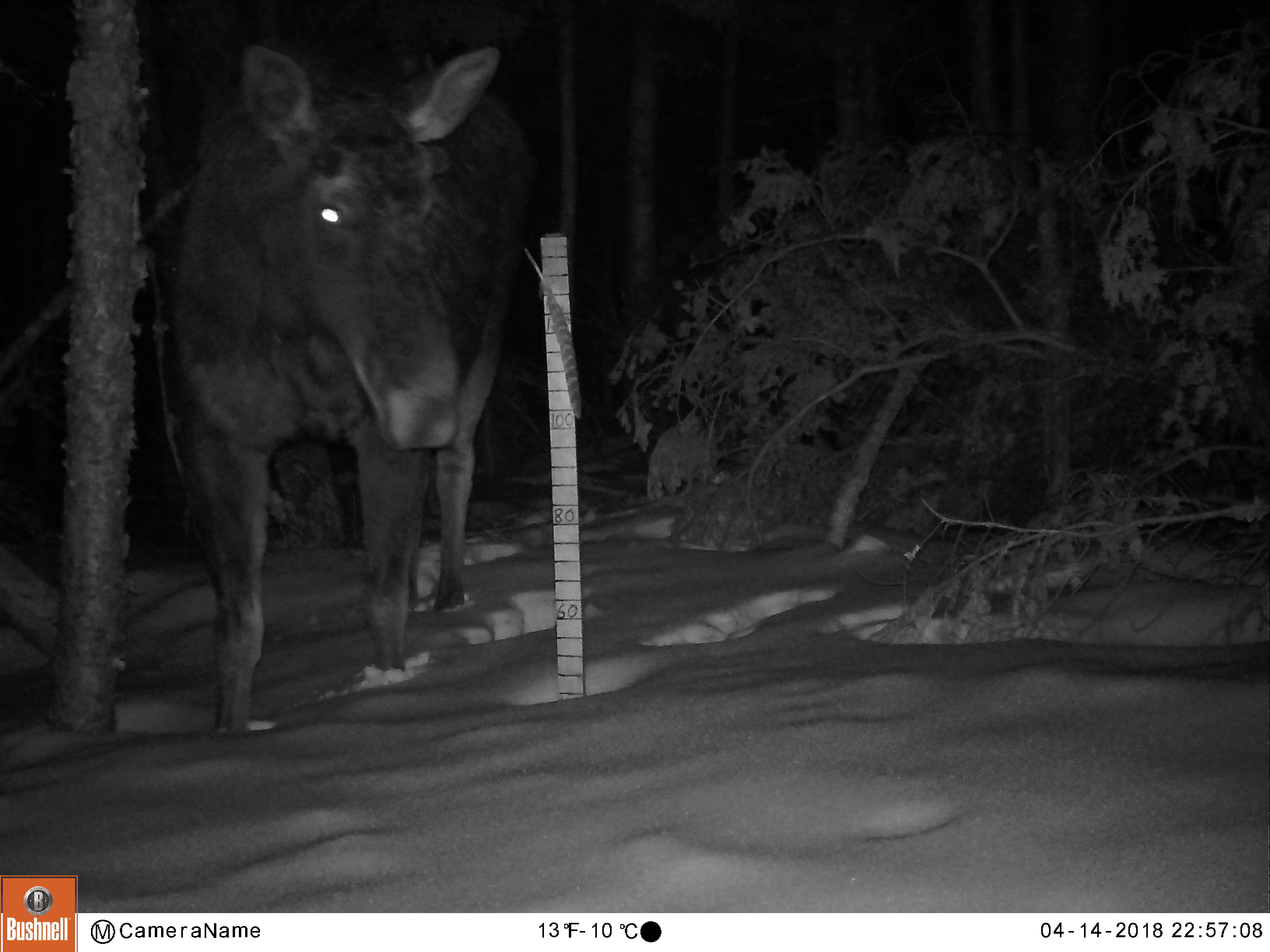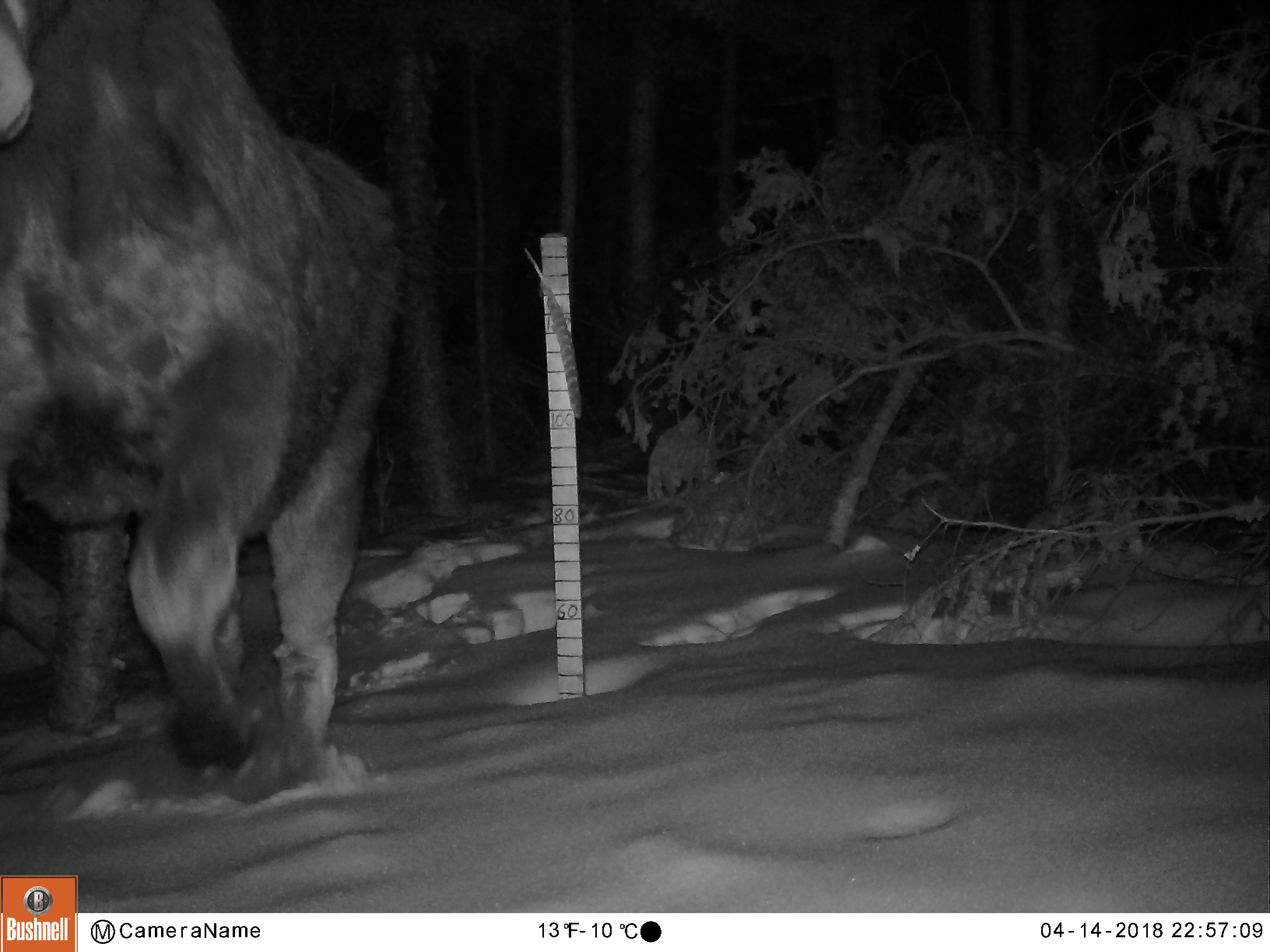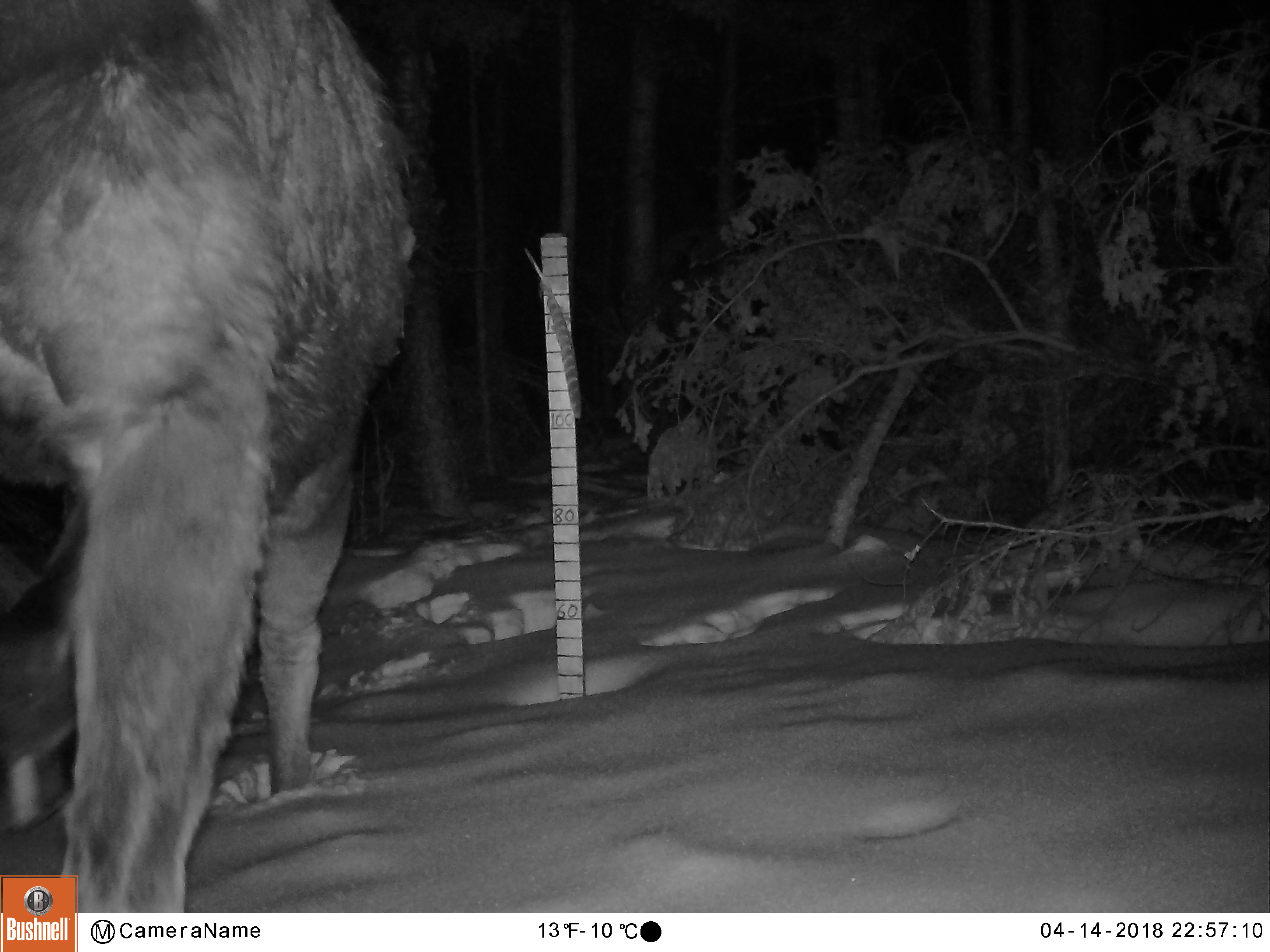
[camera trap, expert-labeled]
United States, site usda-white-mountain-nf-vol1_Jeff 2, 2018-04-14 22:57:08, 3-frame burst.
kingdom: Animalia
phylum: Chordata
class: Mammalia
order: Artiodactyla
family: Cervidae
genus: Alces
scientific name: Alces alces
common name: moose